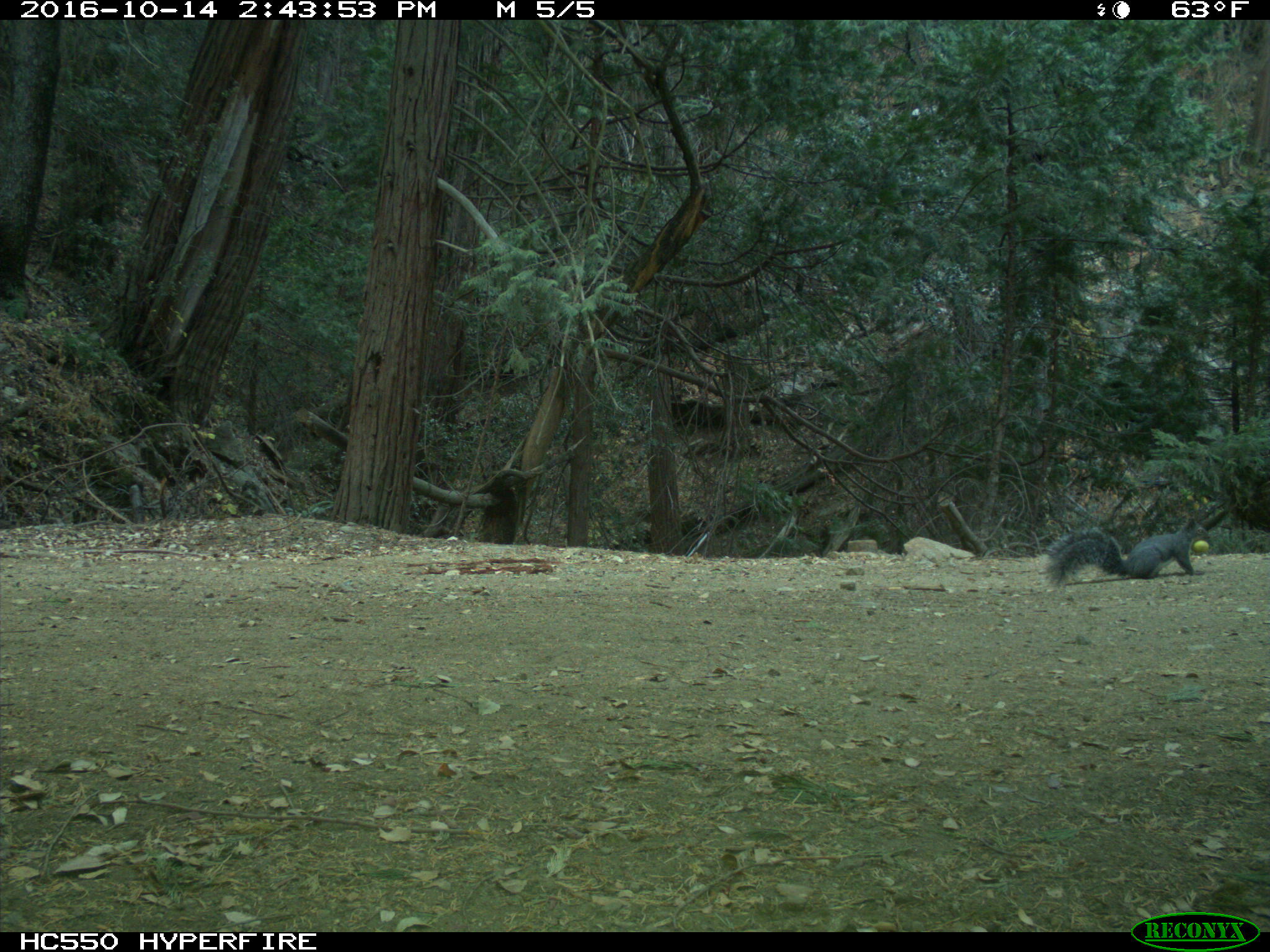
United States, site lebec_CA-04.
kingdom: Animalia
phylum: Chordata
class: Mammalia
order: Rodentia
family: Sciuridae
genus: Sciurus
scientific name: Sciurus carolinensis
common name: eastern gray squirrel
Sciurus carolinensis (eastern gray squirrel).